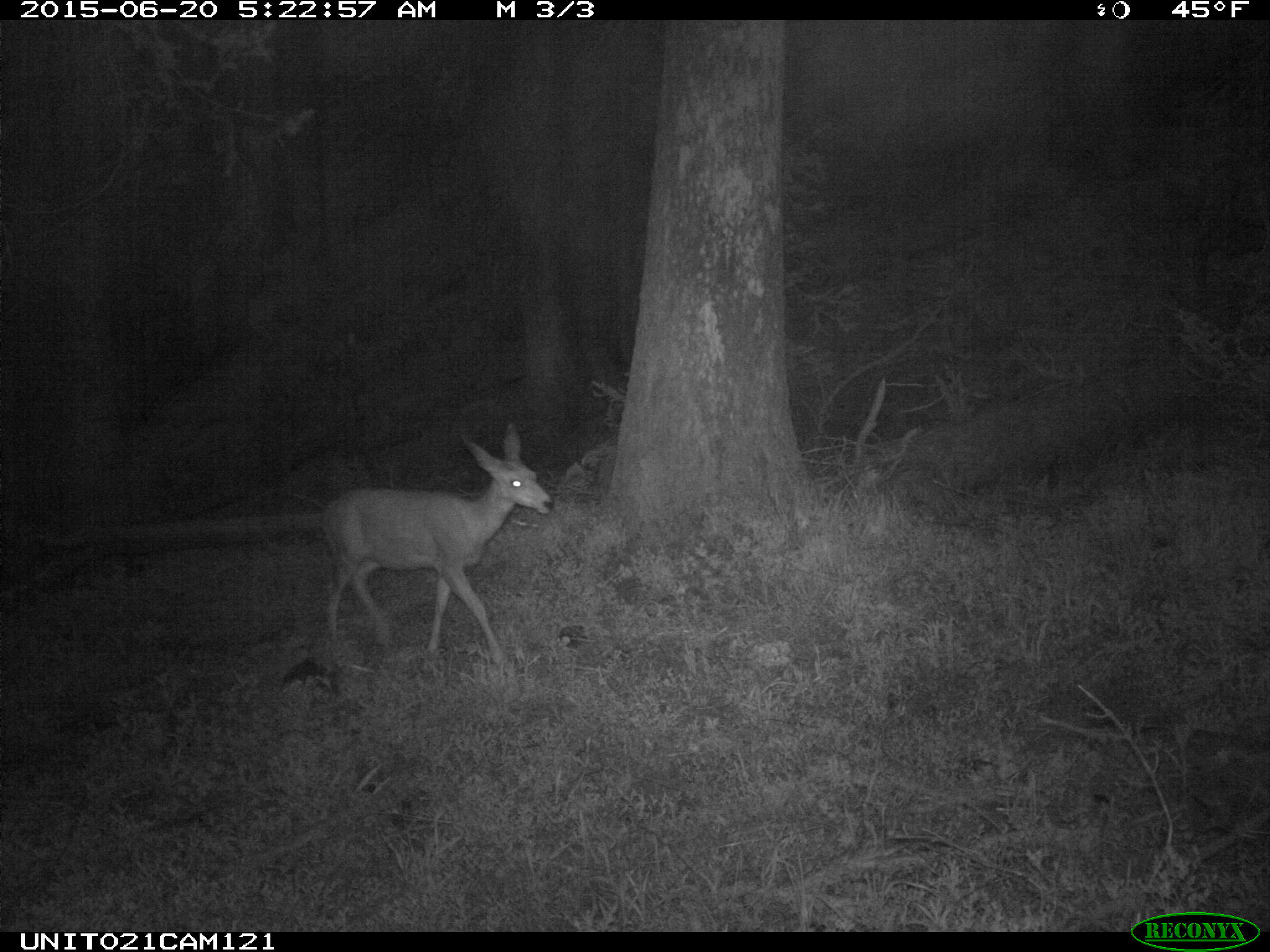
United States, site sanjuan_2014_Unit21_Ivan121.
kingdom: Animalia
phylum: Chordata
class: Mammalia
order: Artiodactyla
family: Cervidae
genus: Odocoileus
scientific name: Odocoileus hemionus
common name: mule deer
Odocoileus hemionus (mule deer).